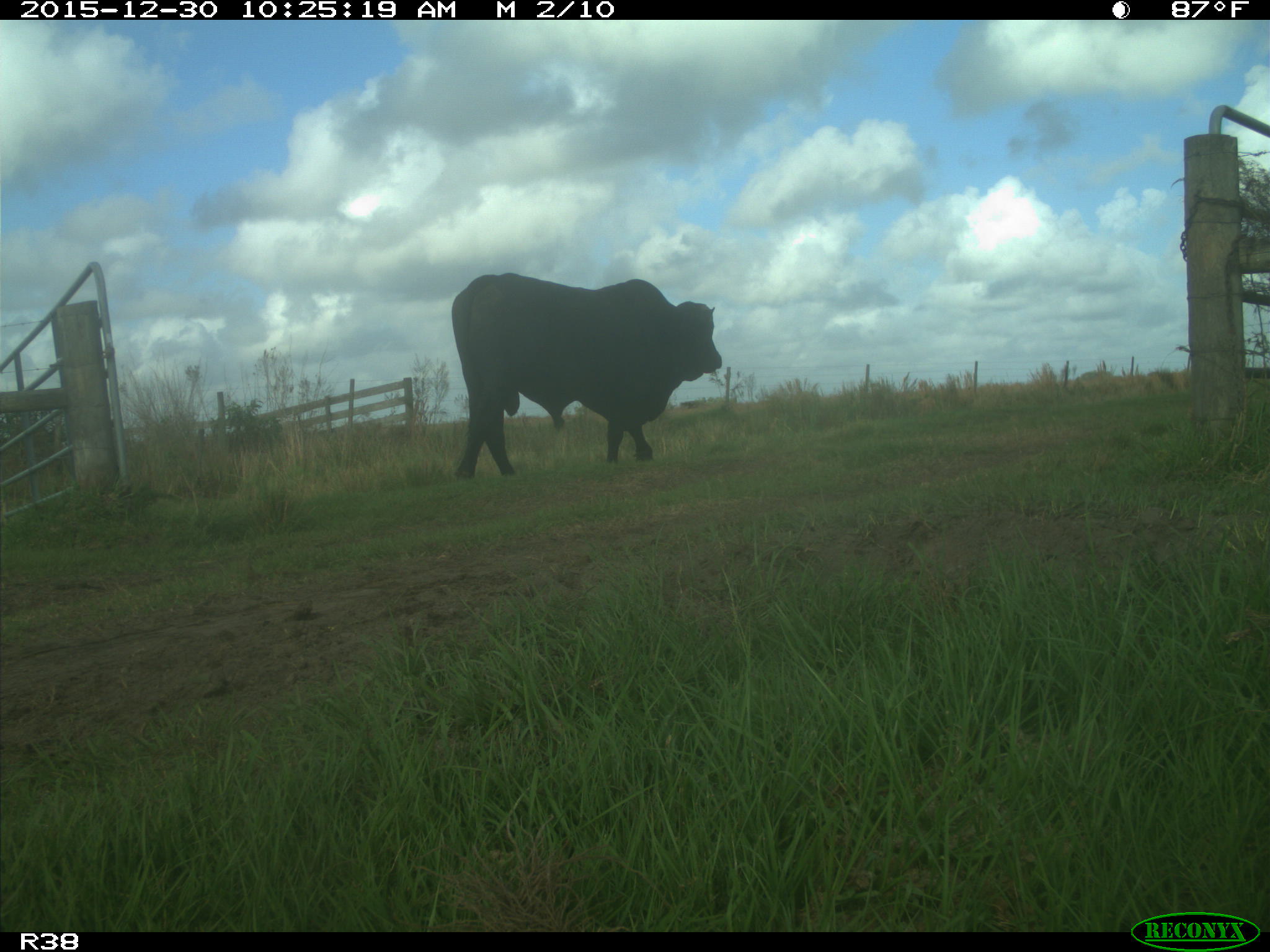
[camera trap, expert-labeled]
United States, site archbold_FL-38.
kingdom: Animalia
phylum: Chordata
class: Mammalia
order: Artiodactyla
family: Bovidae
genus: Bos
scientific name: Bos taurus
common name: domestic cow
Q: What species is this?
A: Bos taurus (domestic cow).